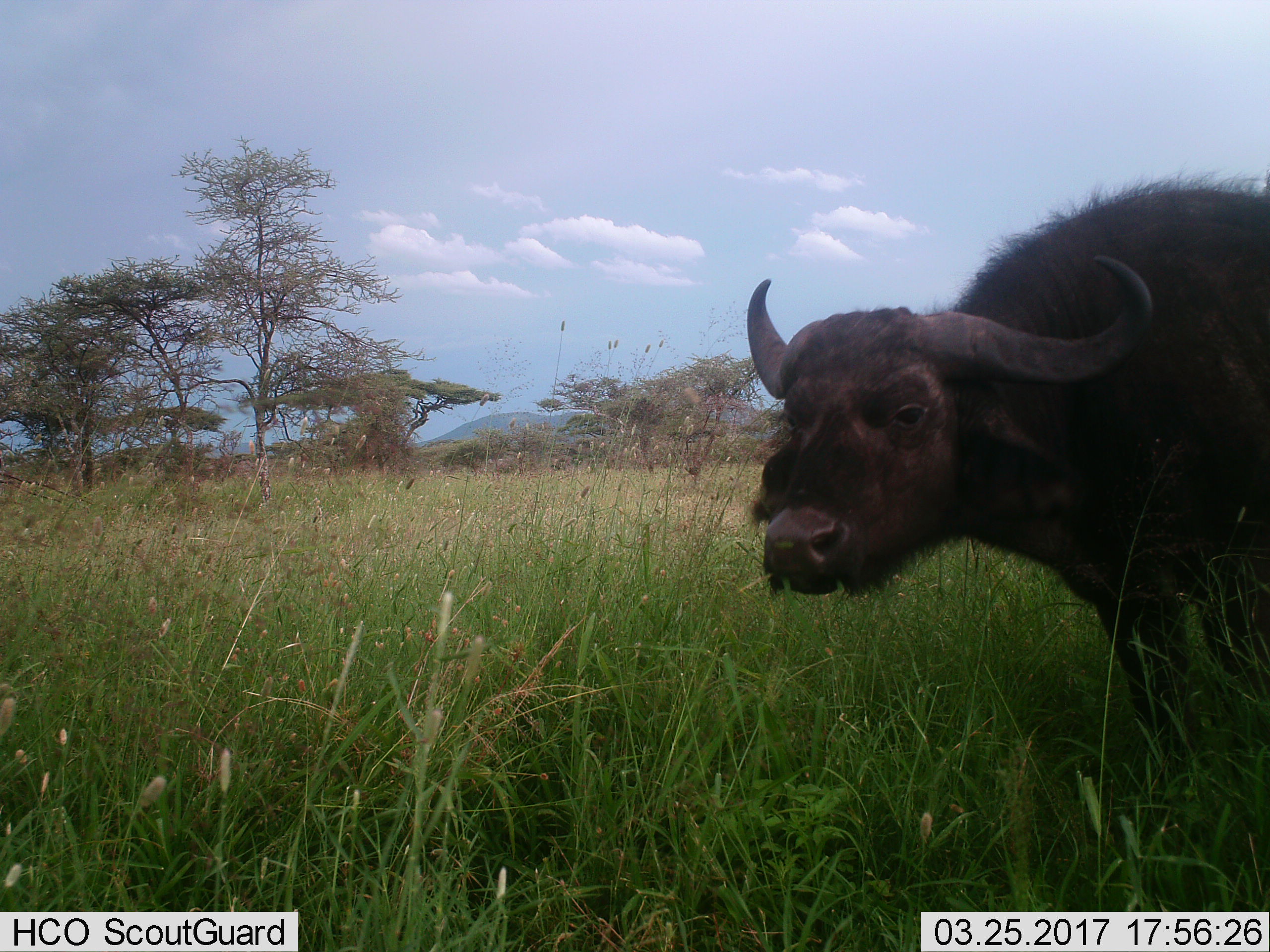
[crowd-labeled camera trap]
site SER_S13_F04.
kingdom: Animalia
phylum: Chordata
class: Mammalia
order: Artiodactyla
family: Bovidae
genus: Syncerus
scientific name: Syncerus caffer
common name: african buffalo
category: buffalo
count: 1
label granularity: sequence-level